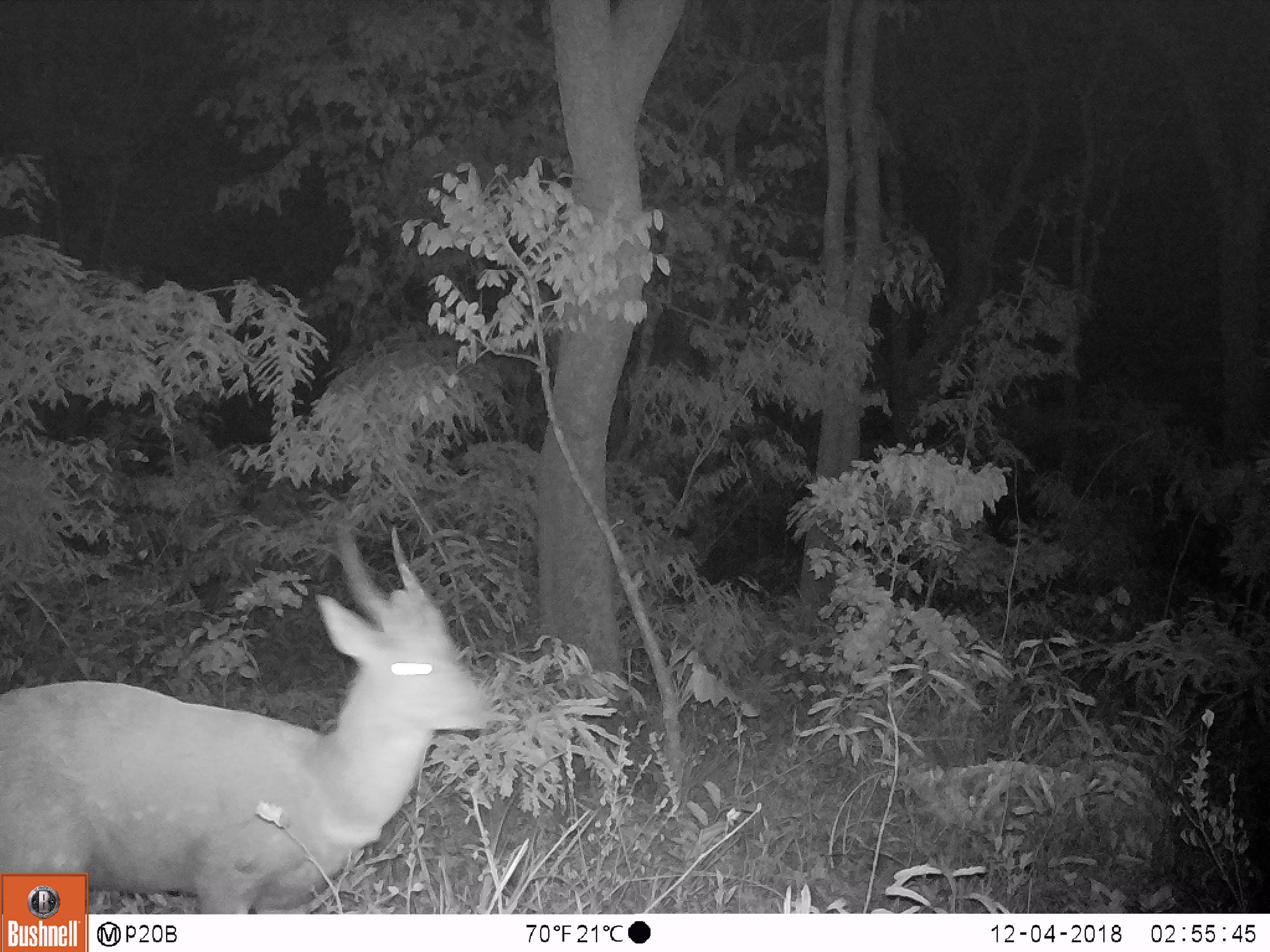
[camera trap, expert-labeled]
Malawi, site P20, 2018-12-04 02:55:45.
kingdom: Animalia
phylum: Chordata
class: Mammalia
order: Artiodactyla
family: Bovidae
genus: Tragelaphus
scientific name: Tragelaphus sylvaticus sylvaticus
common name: cape bushbuck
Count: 1.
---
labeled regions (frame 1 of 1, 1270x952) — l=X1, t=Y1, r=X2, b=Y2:
cape bushbuck: l=0, t=519, r=499, b=870